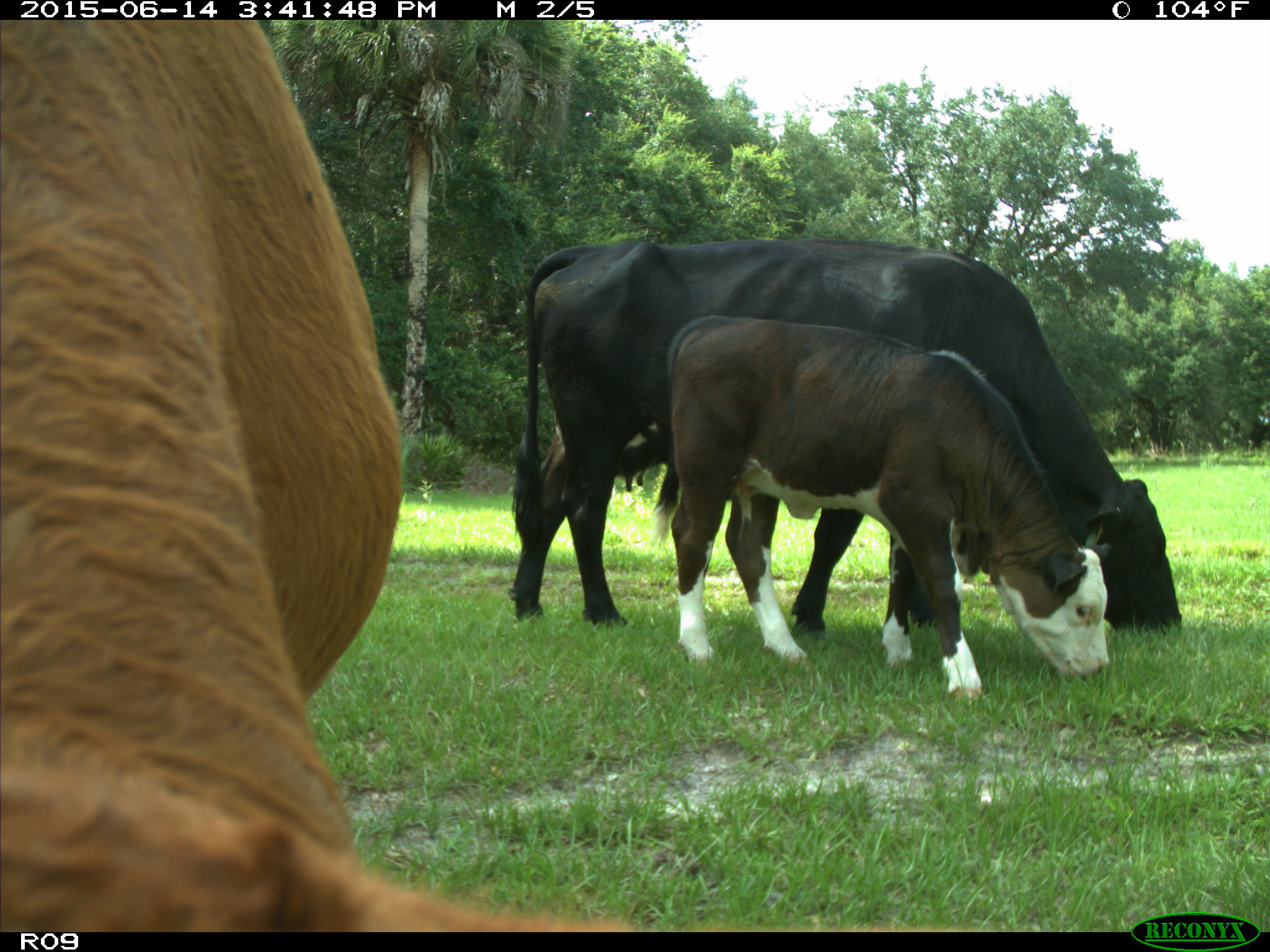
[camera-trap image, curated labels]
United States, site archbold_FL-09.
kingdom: Animalia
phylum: Chordata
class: Mammalia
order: Artiodactyla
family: Bovidae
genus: Bos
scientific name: Bos taurus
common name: domestic cow